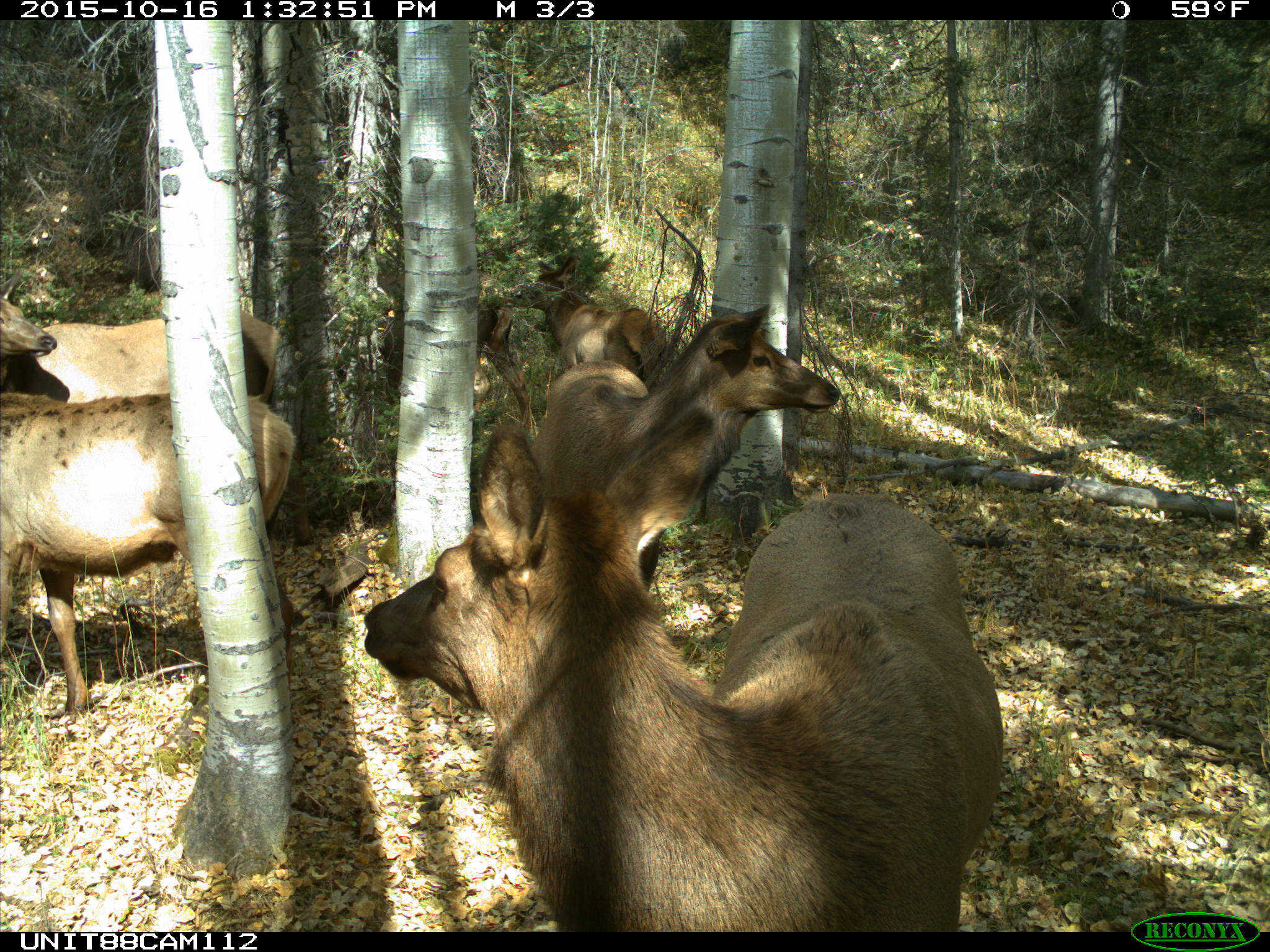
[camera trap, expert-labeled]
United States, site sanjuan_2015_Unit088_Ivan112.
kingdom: Animalia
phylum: Chordata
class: Mammalia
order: Artiodactyla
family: Cervidae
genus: Cervus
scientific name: Cervus elaphus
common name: red deer